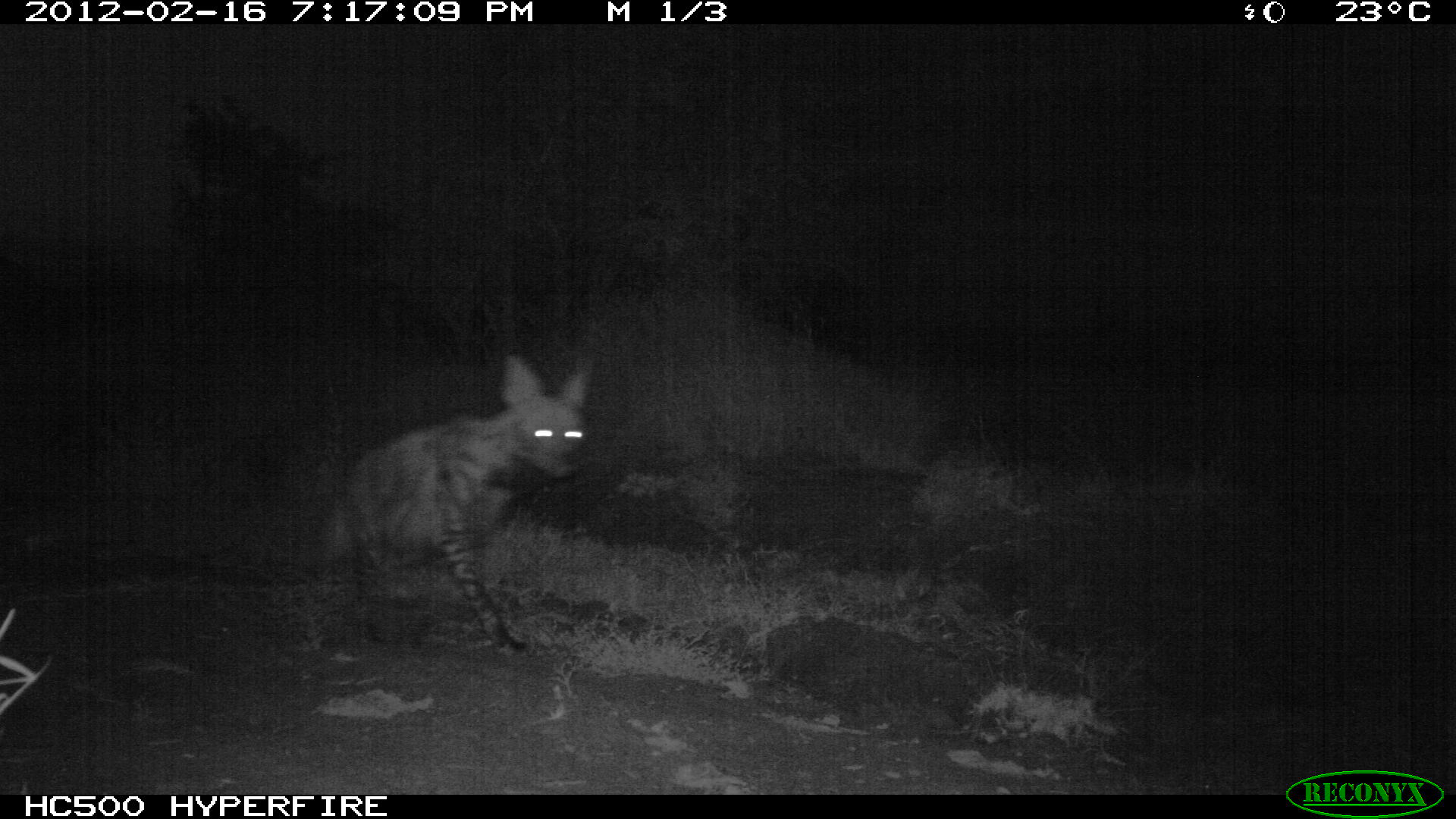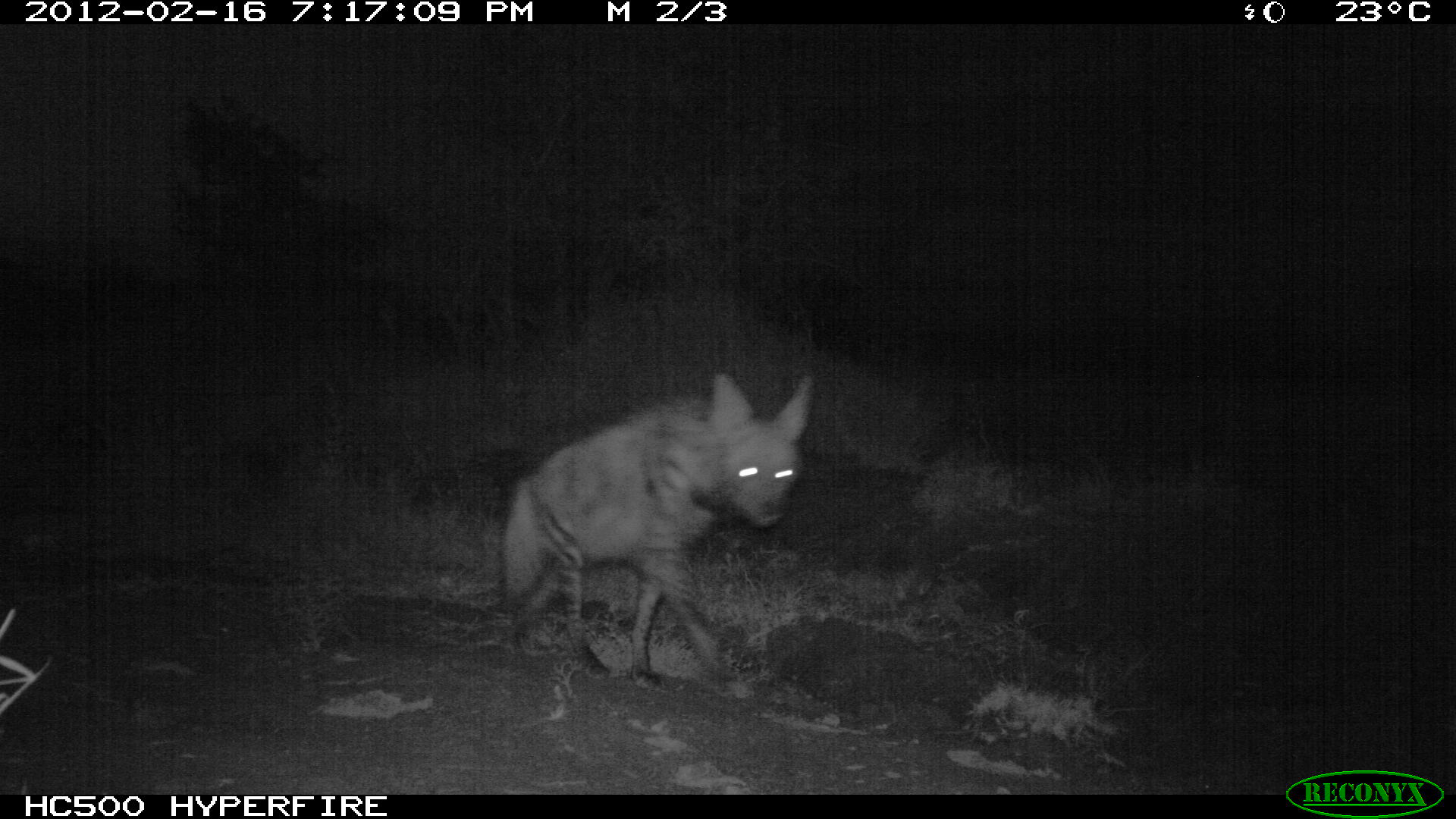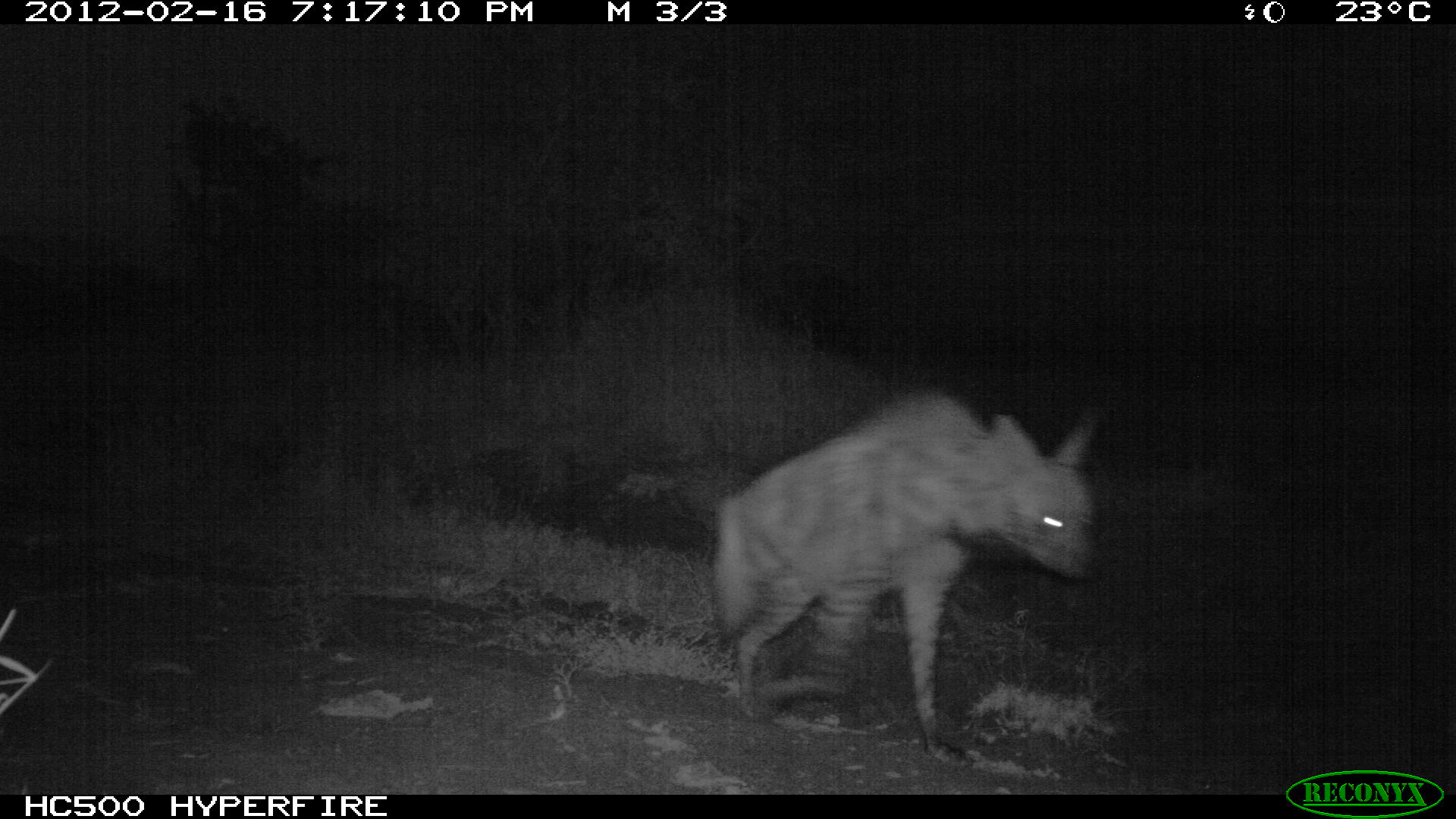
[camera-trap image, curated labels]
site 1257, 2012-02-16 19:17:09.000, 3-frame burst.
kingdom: Animalia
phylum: Chordata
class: Mammalia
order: Carnivora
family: Hyaenidae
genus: Hyaena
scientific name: Hyaena hyaena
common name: striped hyena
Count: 1.